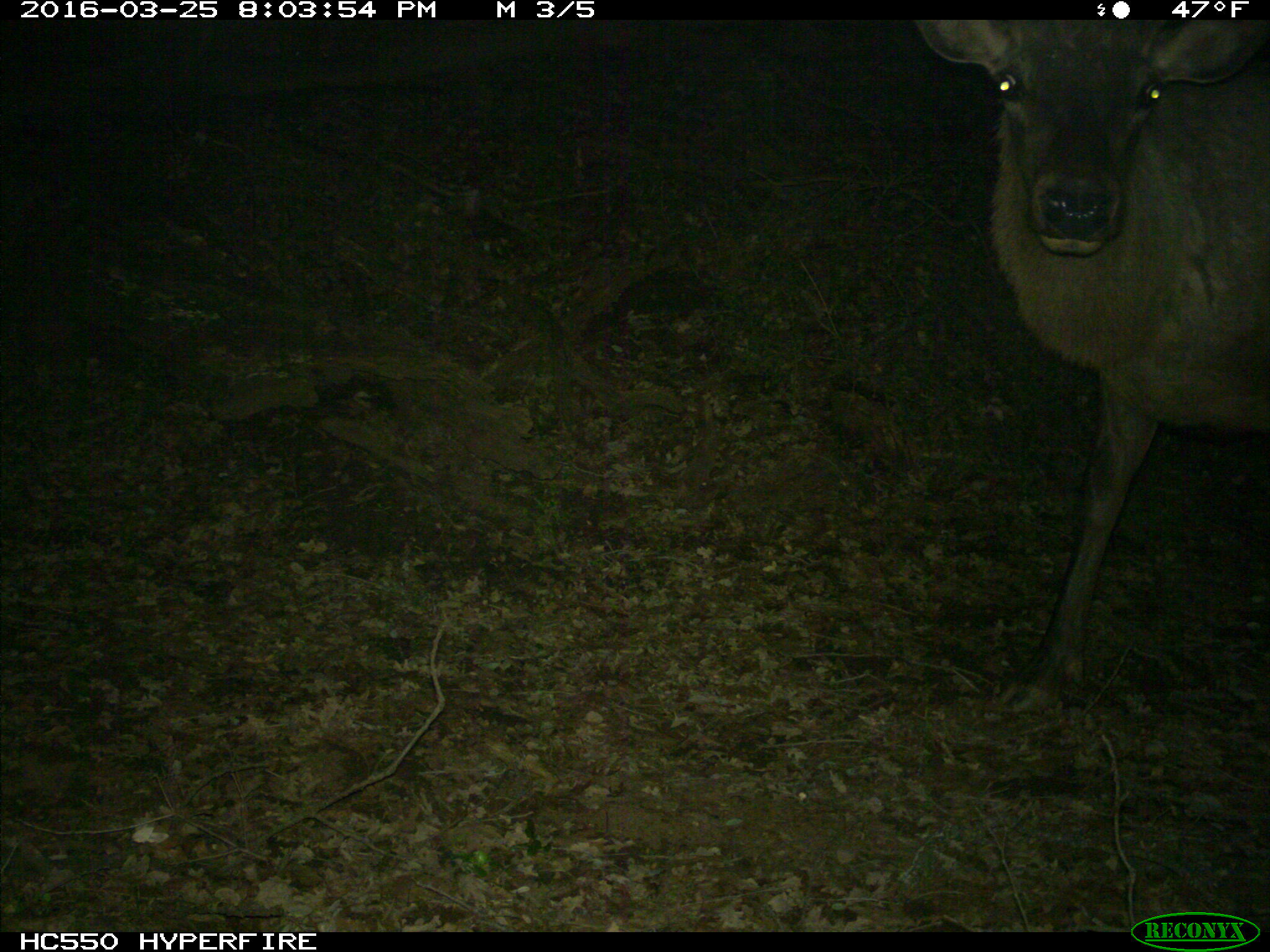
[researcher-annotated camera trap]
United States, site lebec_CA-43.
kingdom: Animalia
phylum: Chordata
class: Mammalia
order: Artiodactyla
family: Cervidae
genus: Cervus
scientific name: Cervus canadensis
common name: elk